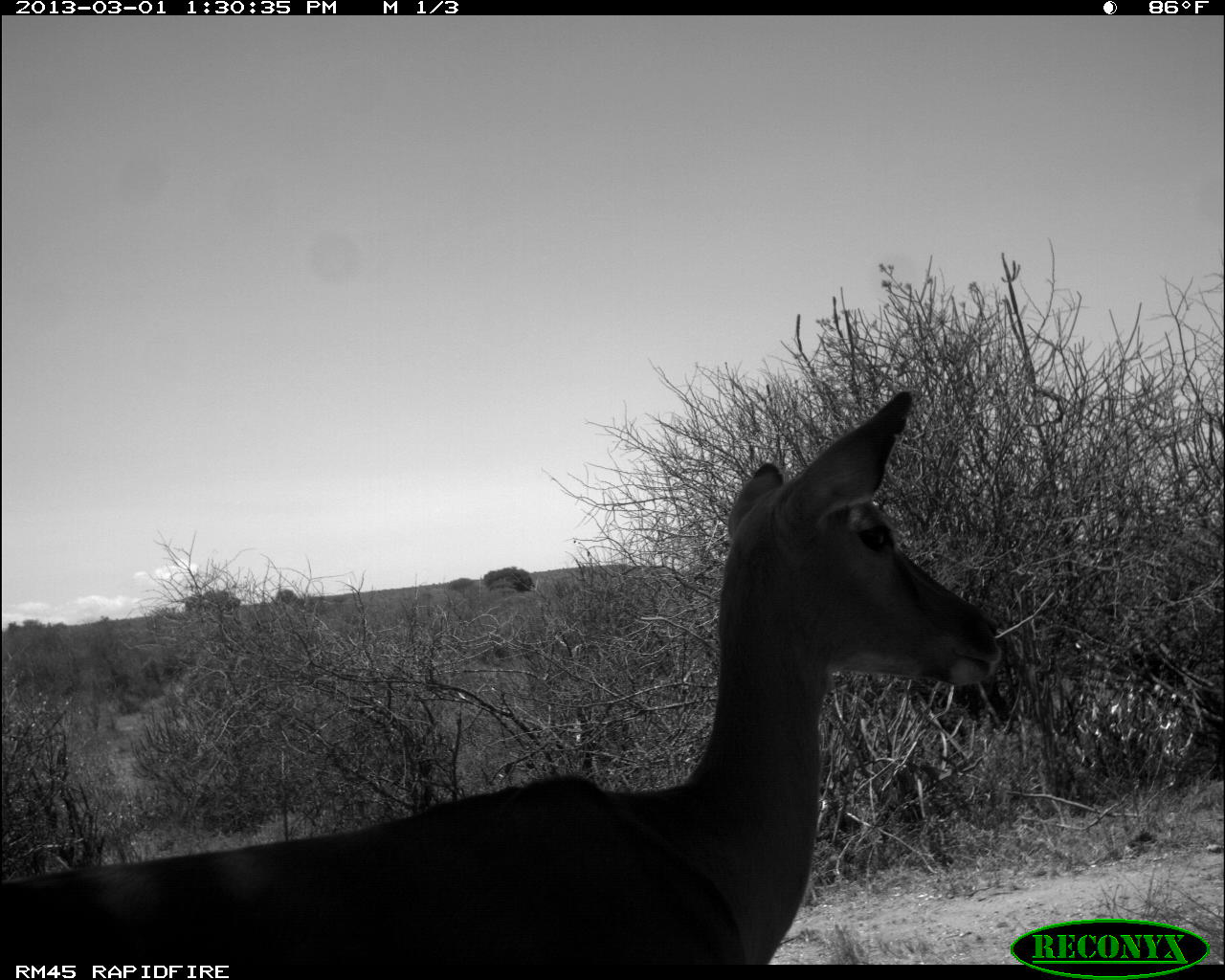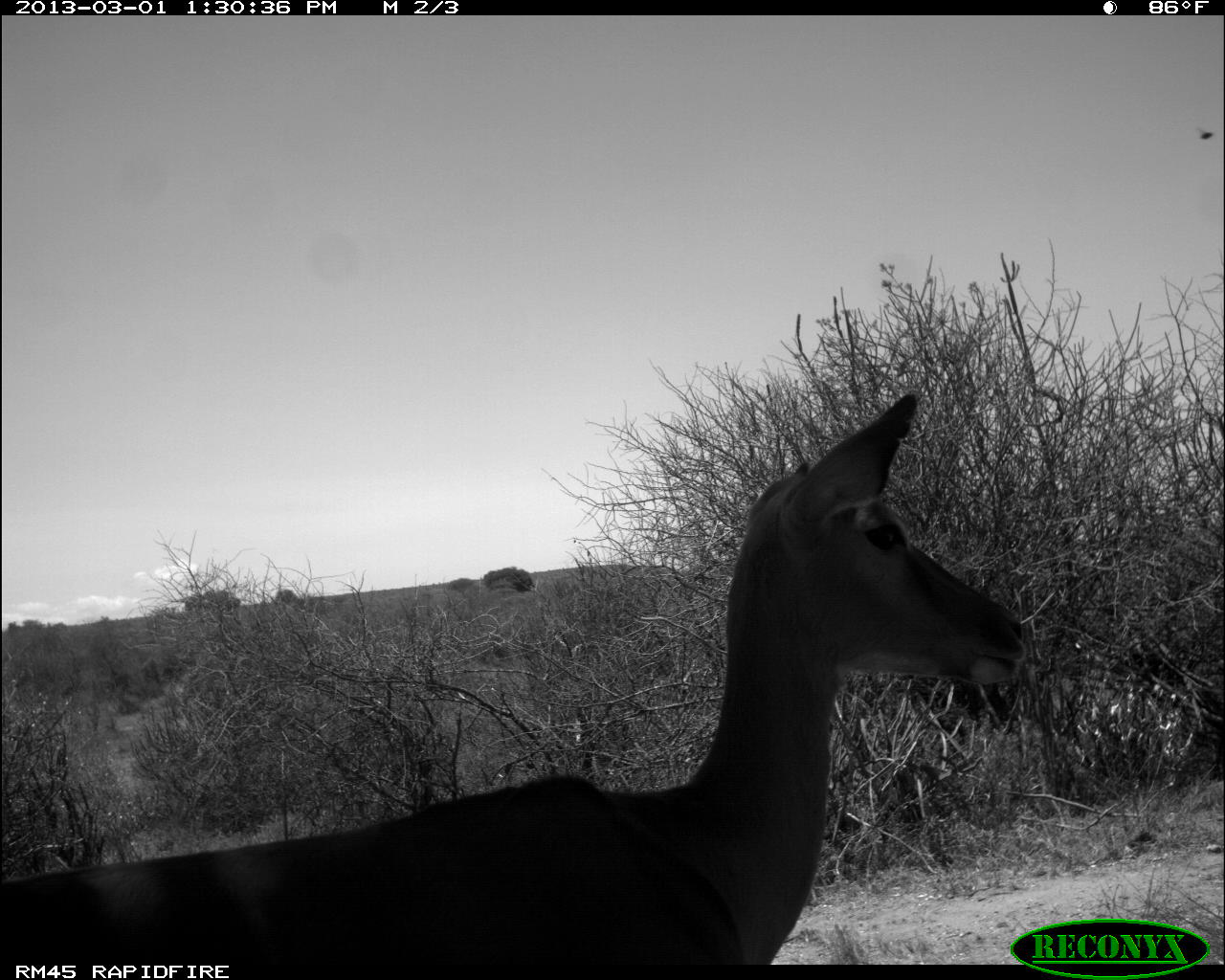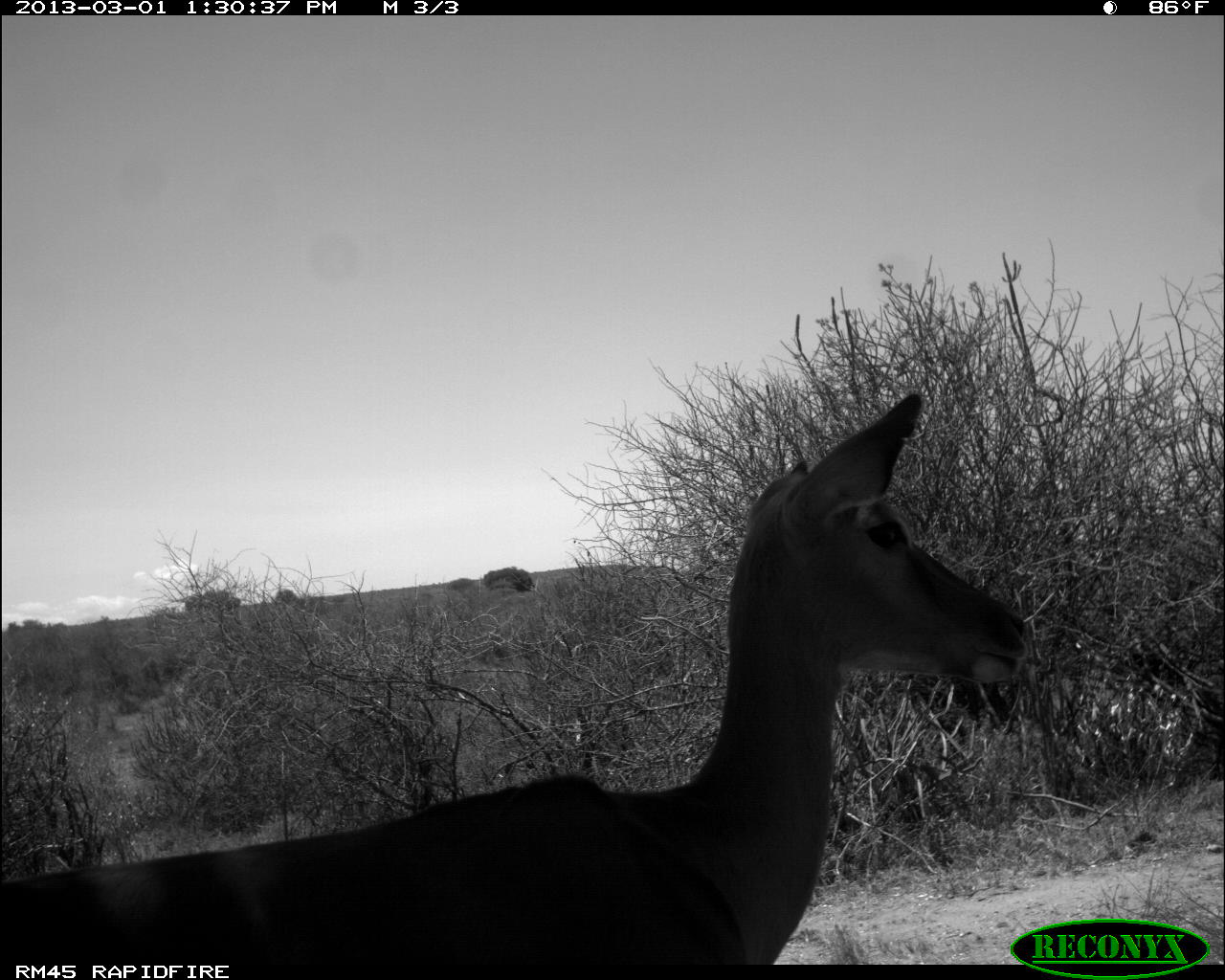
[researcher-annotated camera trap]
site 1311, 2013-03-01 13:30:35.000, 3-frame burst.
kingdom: Animalia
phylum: Chordata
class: Mammalia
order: Artiodactyla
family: Bovidae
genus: Aepyceros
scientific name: Aepyceros melampus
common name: impala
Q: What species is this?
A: Aepyceros melampus (impala).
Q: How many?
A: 1.